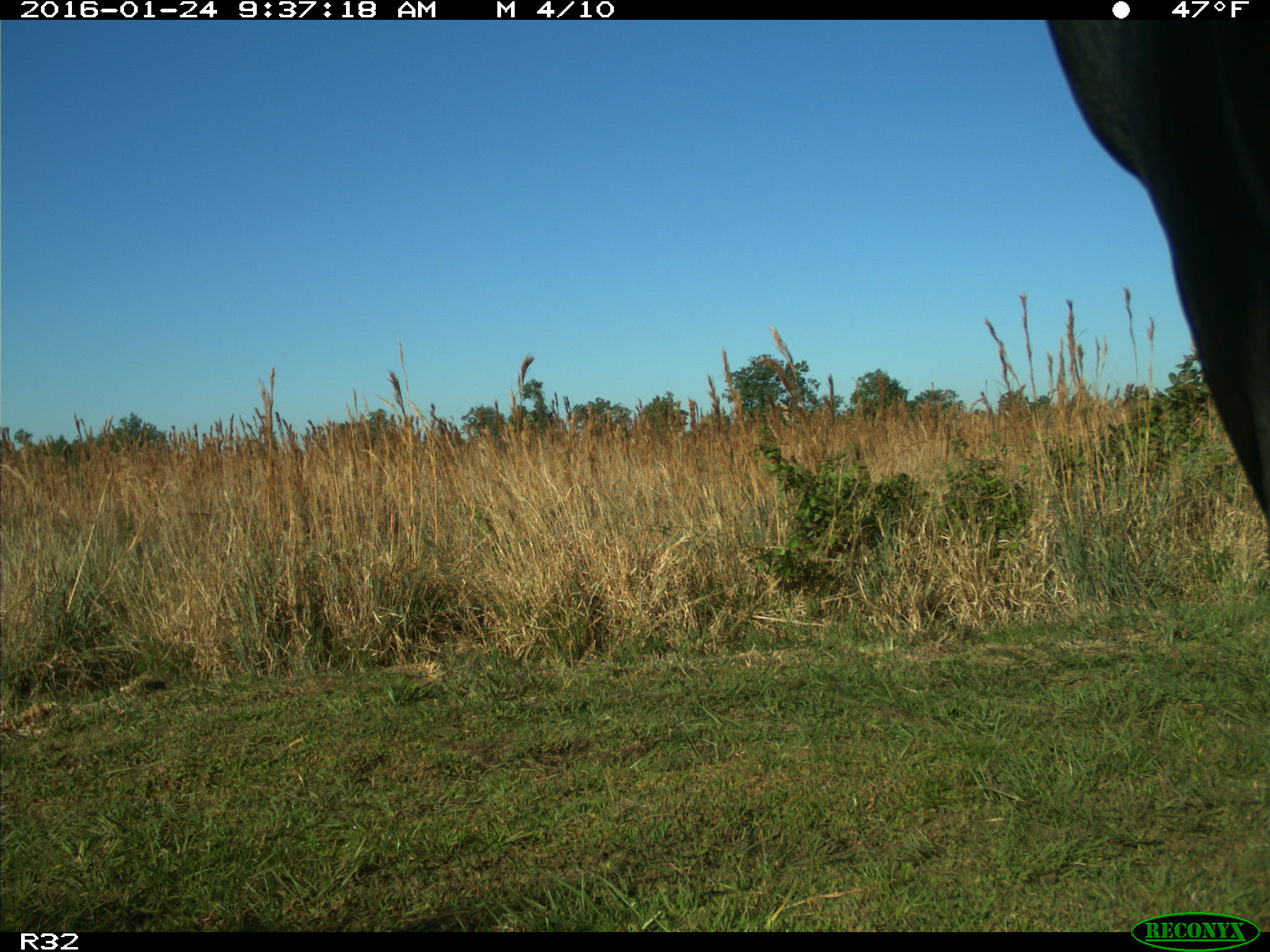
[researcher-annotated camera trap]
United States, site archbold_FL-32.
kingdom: Animalia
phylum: Chordata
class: Mammalia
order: Artiodactyla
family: Bovidae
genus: Bos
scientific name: Bos taurus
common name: domestic cow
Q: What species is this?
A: Bos taurus (domestic cow).